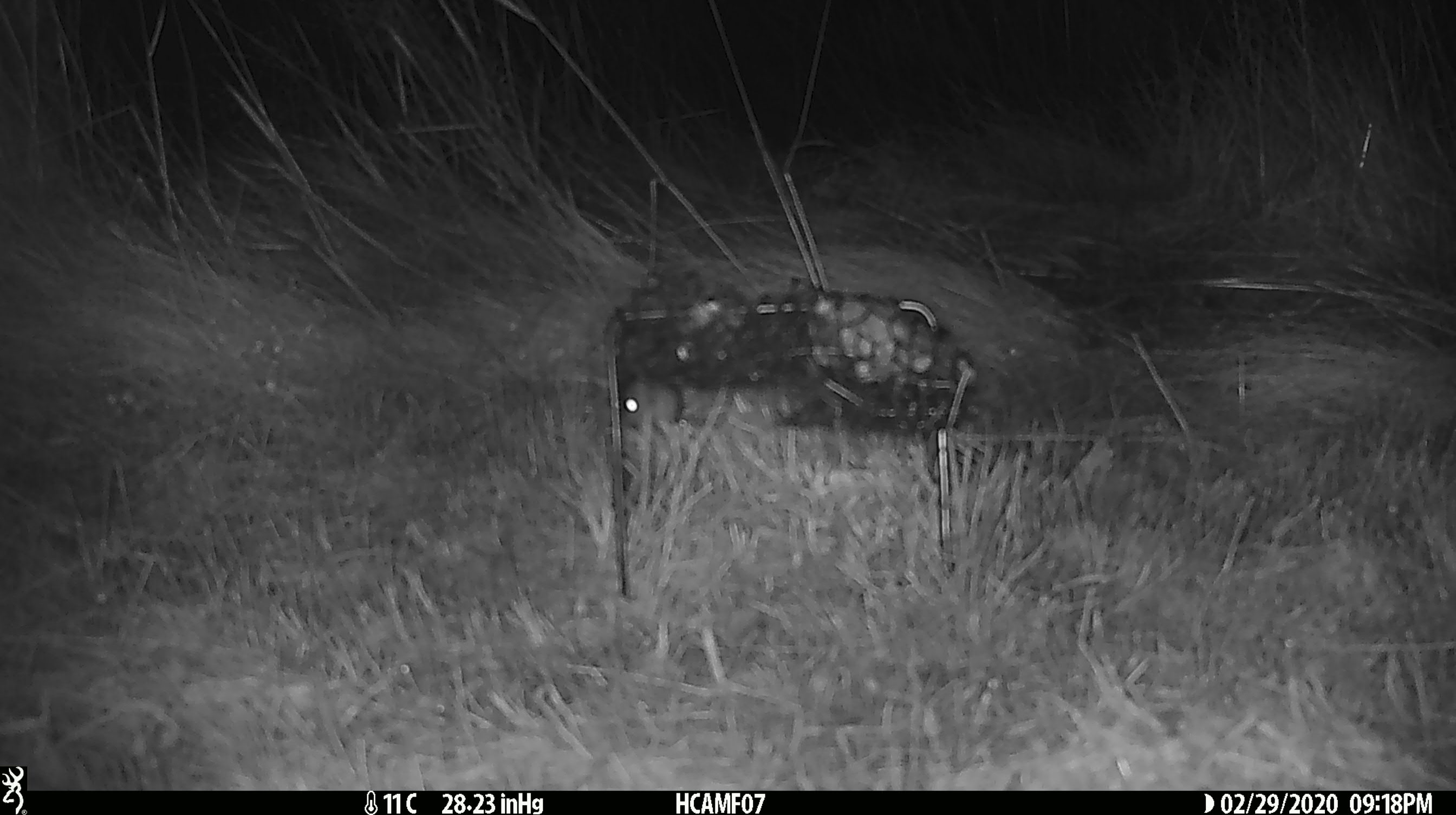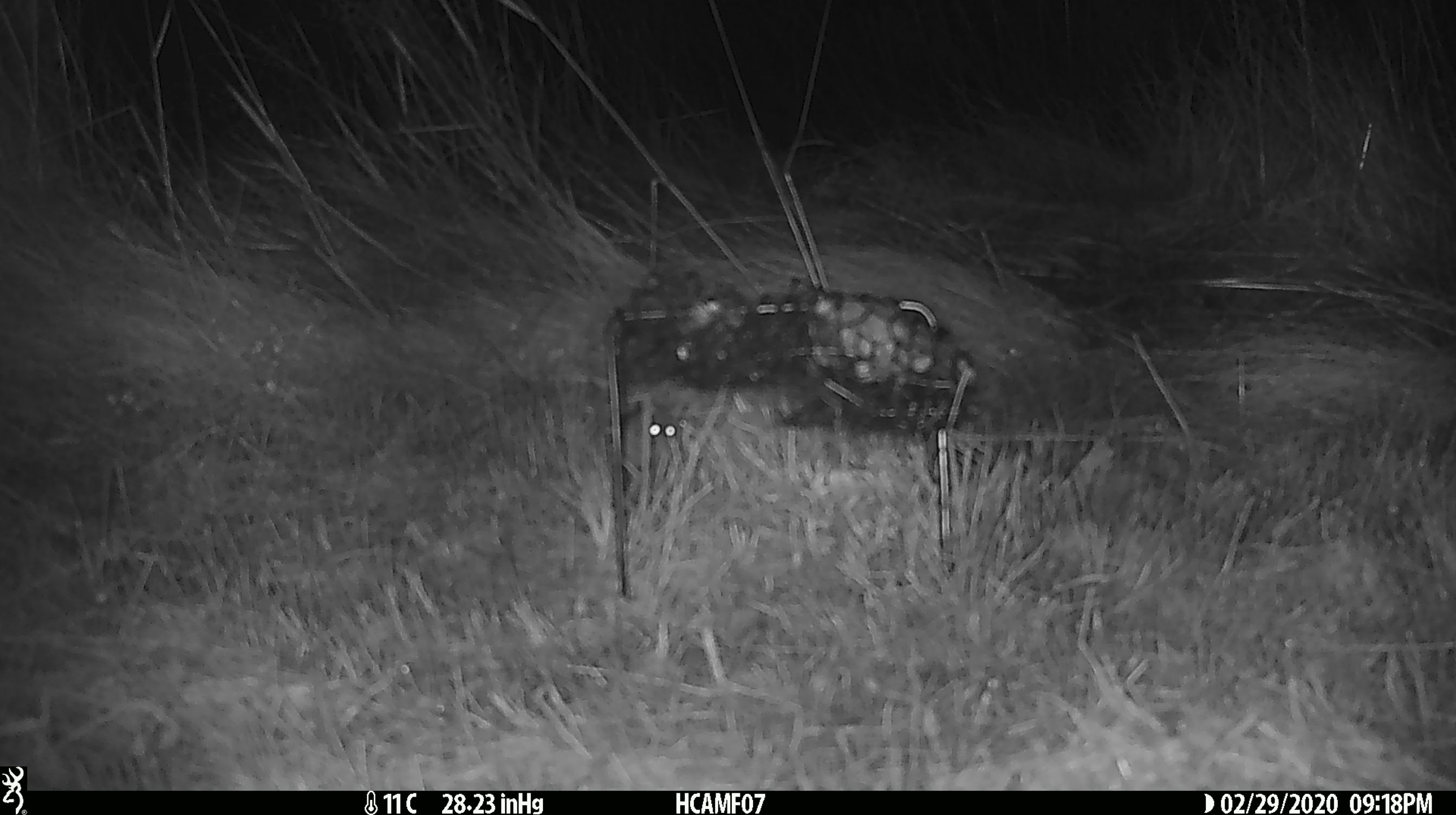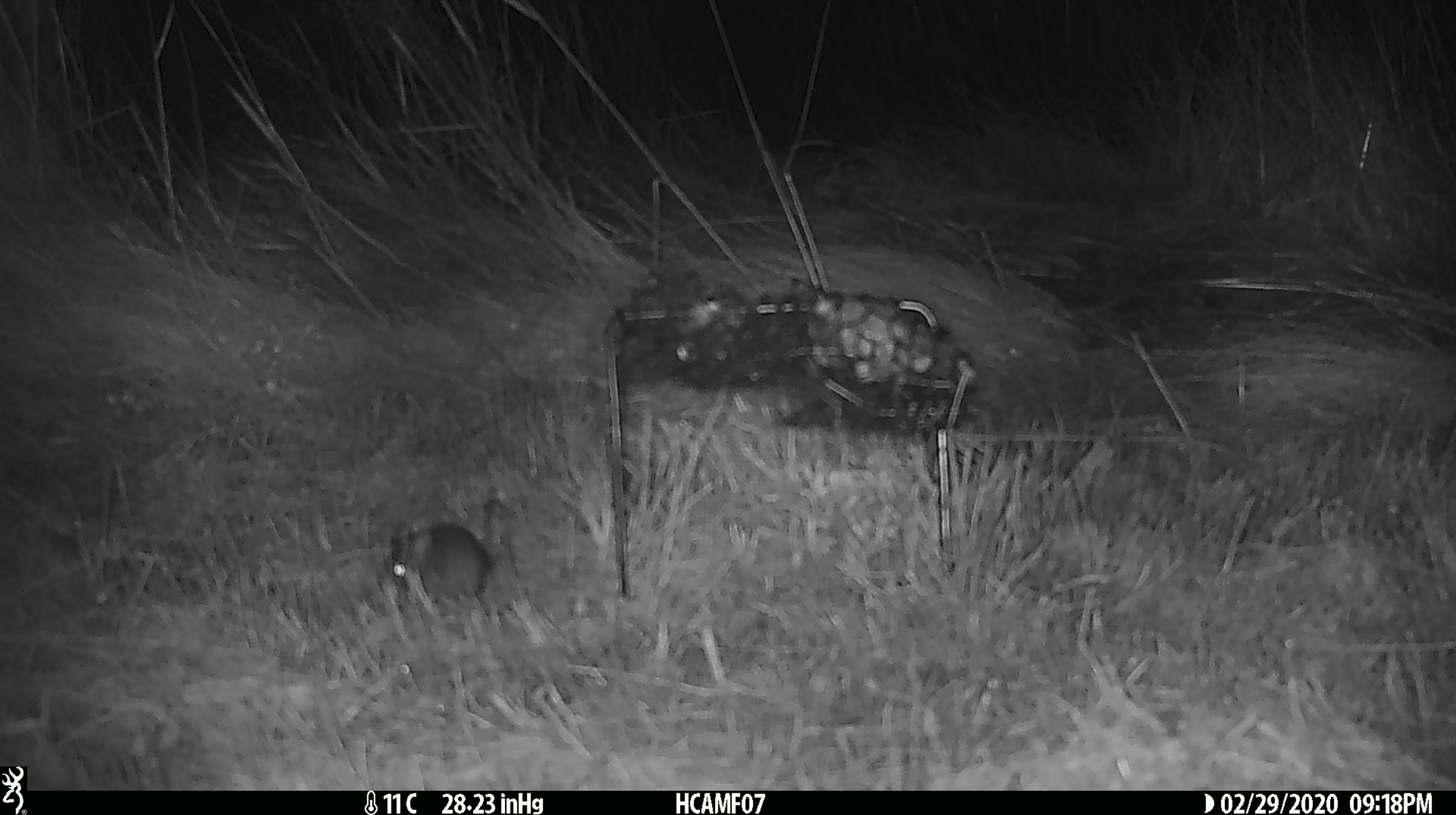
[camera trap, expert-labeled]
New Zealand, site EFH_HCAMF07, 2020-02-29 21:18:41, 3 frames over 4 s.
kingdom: Animalia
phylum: Chordata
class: Mammalia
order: Rodentia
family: Muridae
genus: Mus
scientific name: Mus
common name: mouse